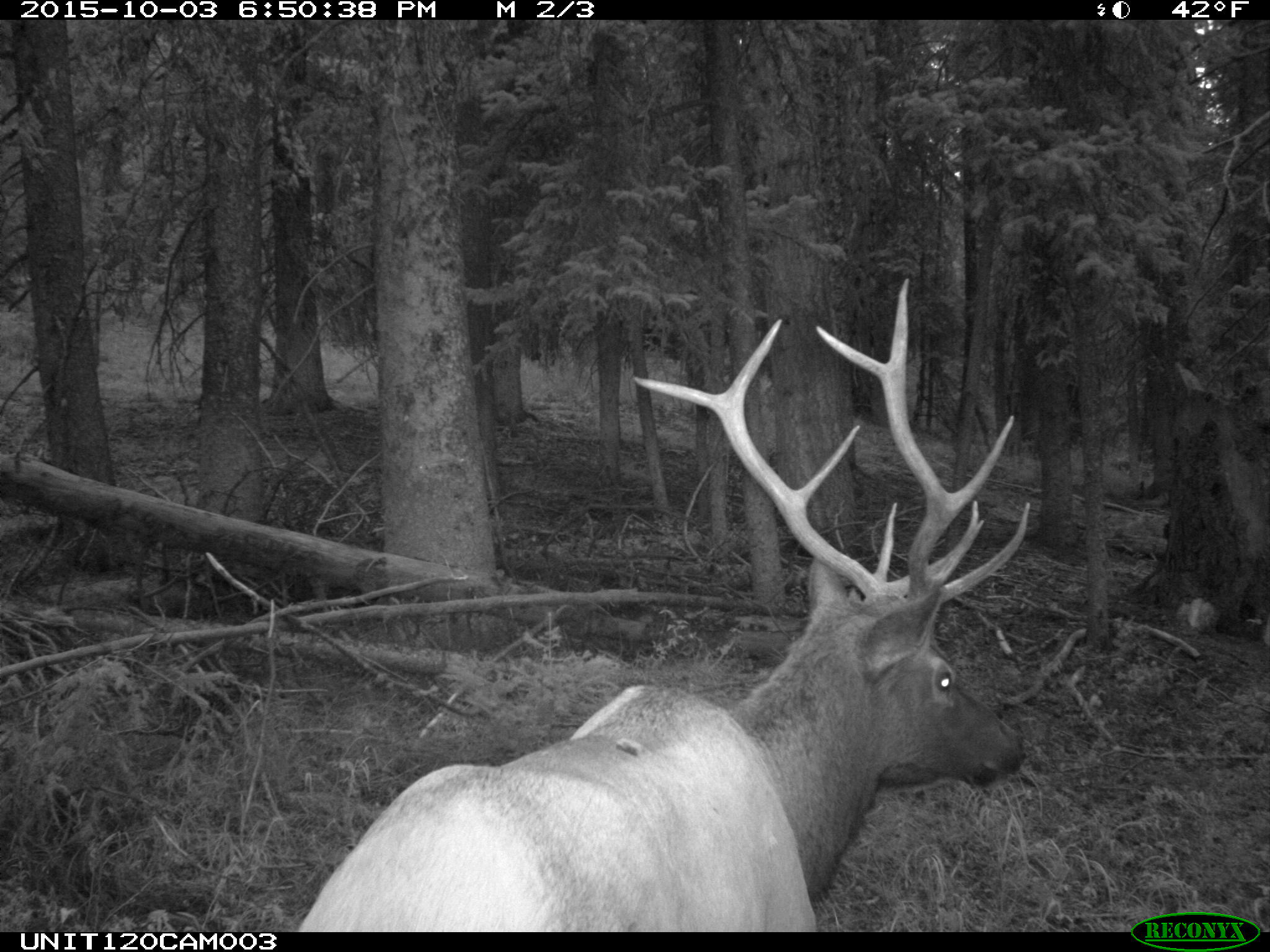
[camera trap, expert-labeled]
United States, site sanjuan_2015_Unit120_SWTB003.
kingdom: Animalia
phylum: Chordata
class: Mammalia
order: Artiodactyla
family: Cervidae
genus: Cervus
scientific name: Cervus elaphus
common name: red deer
Cervus elaphus (red deer).